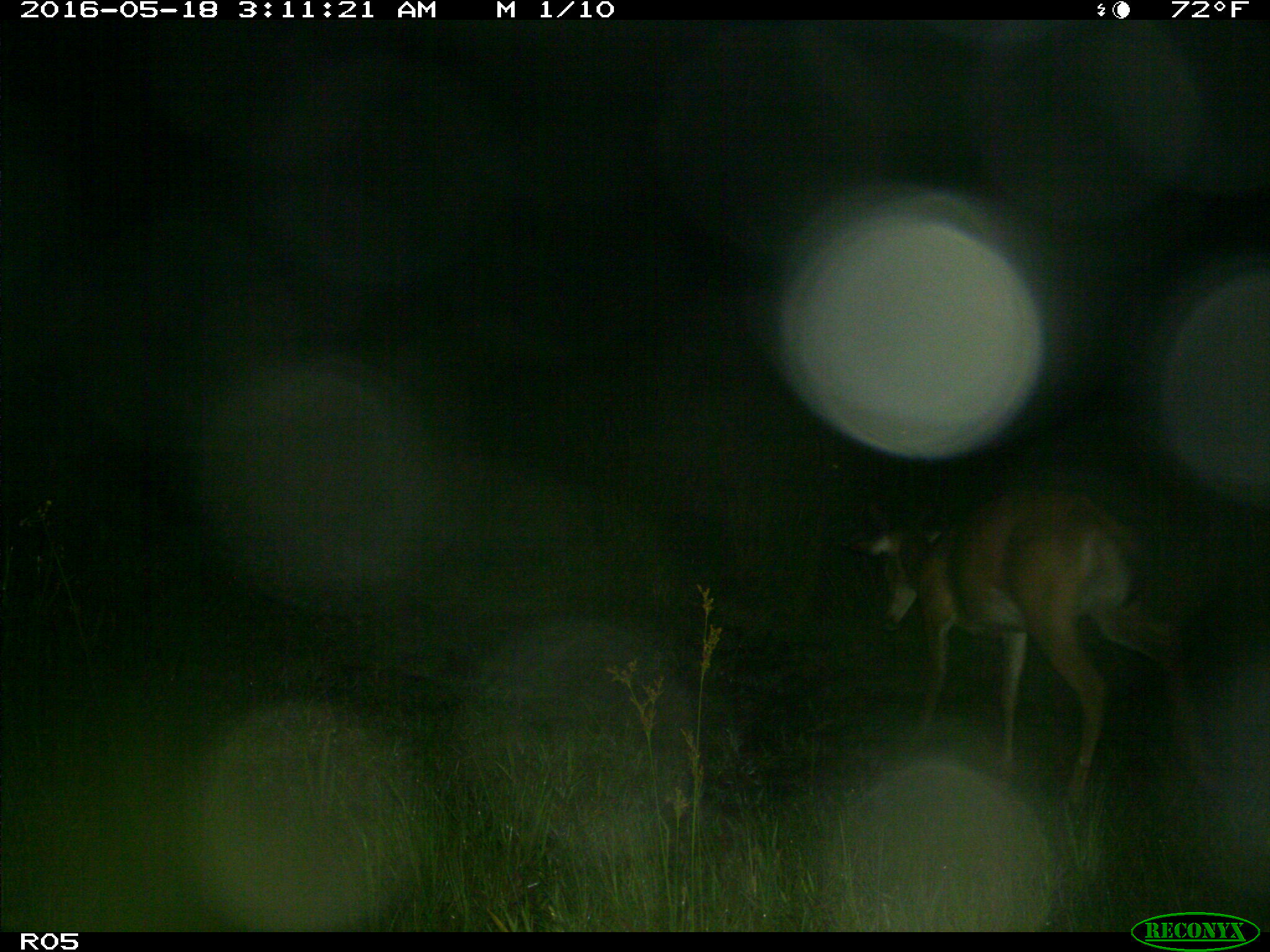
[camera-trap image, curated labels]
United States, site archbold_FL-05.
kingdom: Animalia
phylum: Chordata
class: Mammalia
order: Artiodactyla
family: Cervidae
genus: Odocoileus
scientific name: Odocoileus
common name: deer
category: unidentified deer